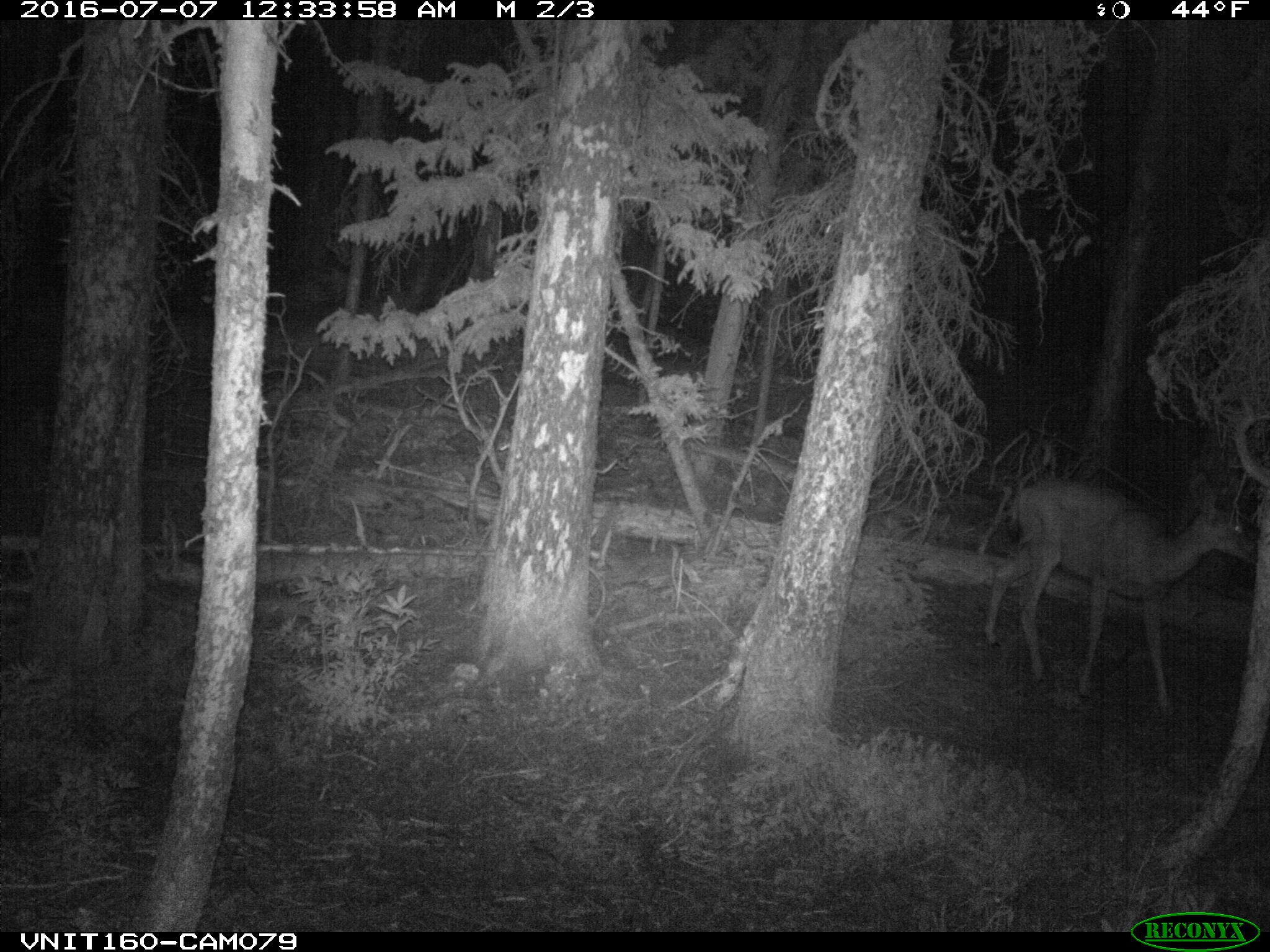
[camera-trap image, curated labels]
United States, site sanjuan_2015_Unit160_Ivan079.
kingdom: Animalia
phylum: Chordata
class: Mammalia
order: Artiodactyla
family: Cervidae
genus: Odocoileus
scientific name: Odocoileus hemionus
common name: mule deer